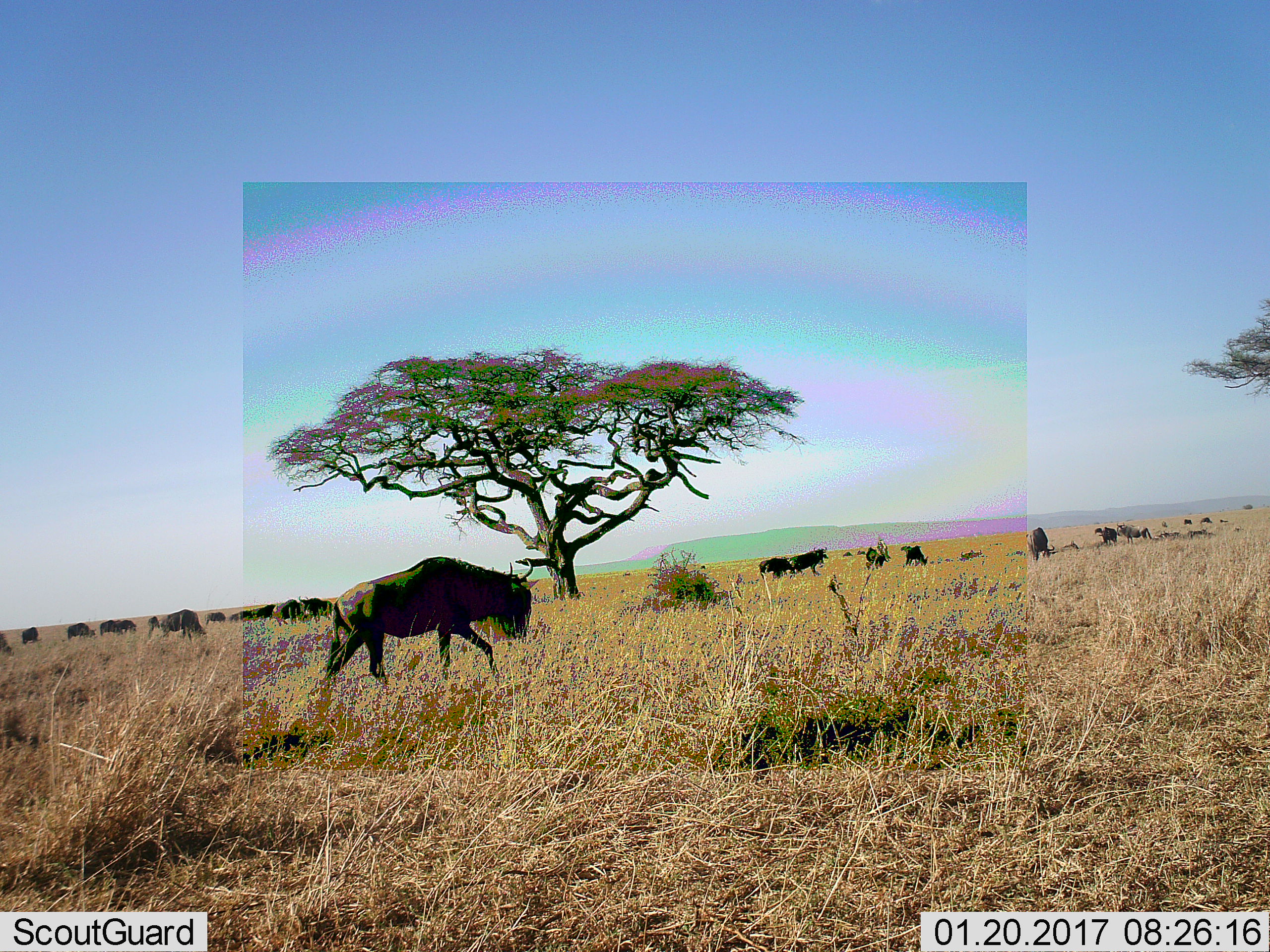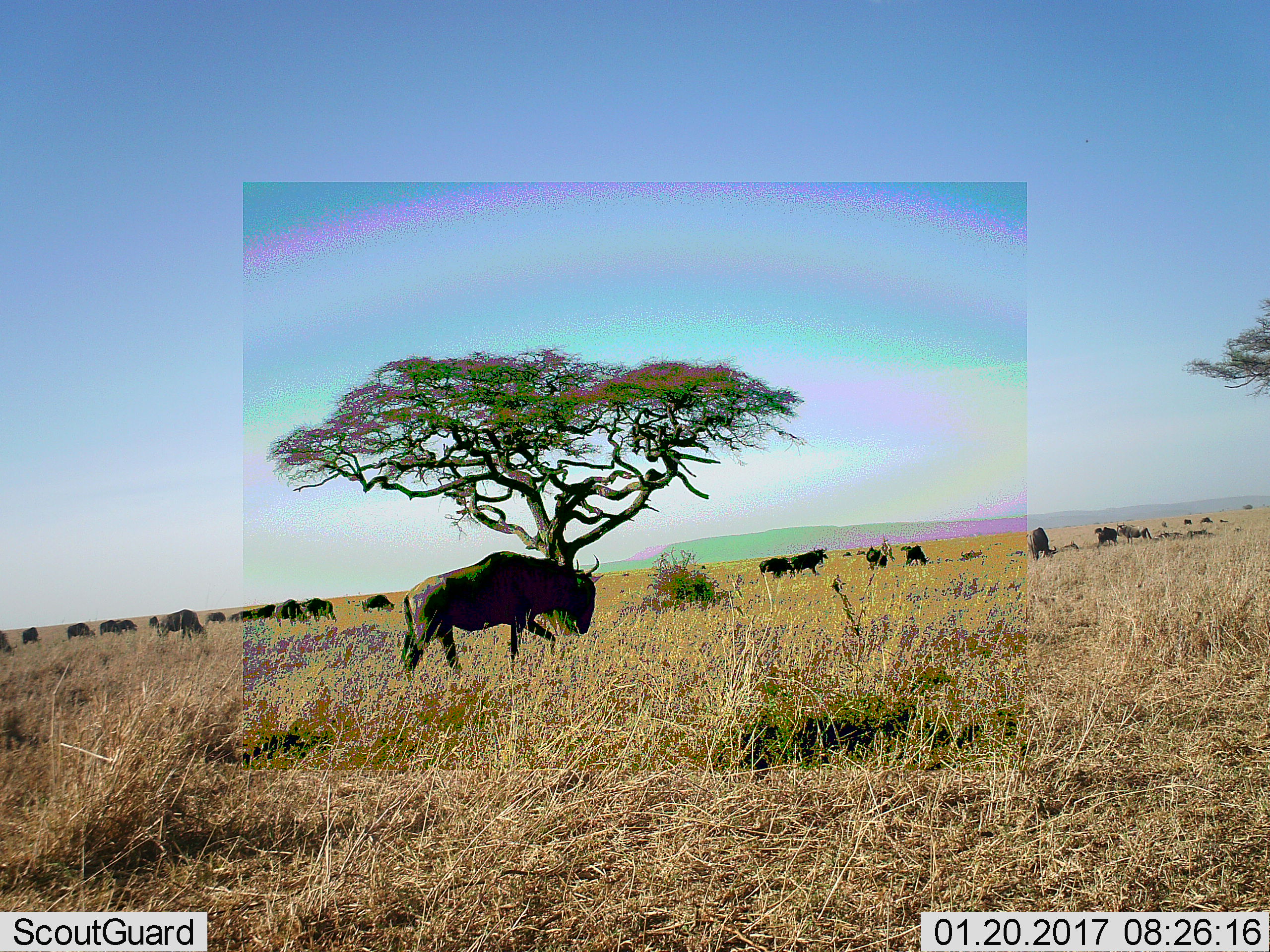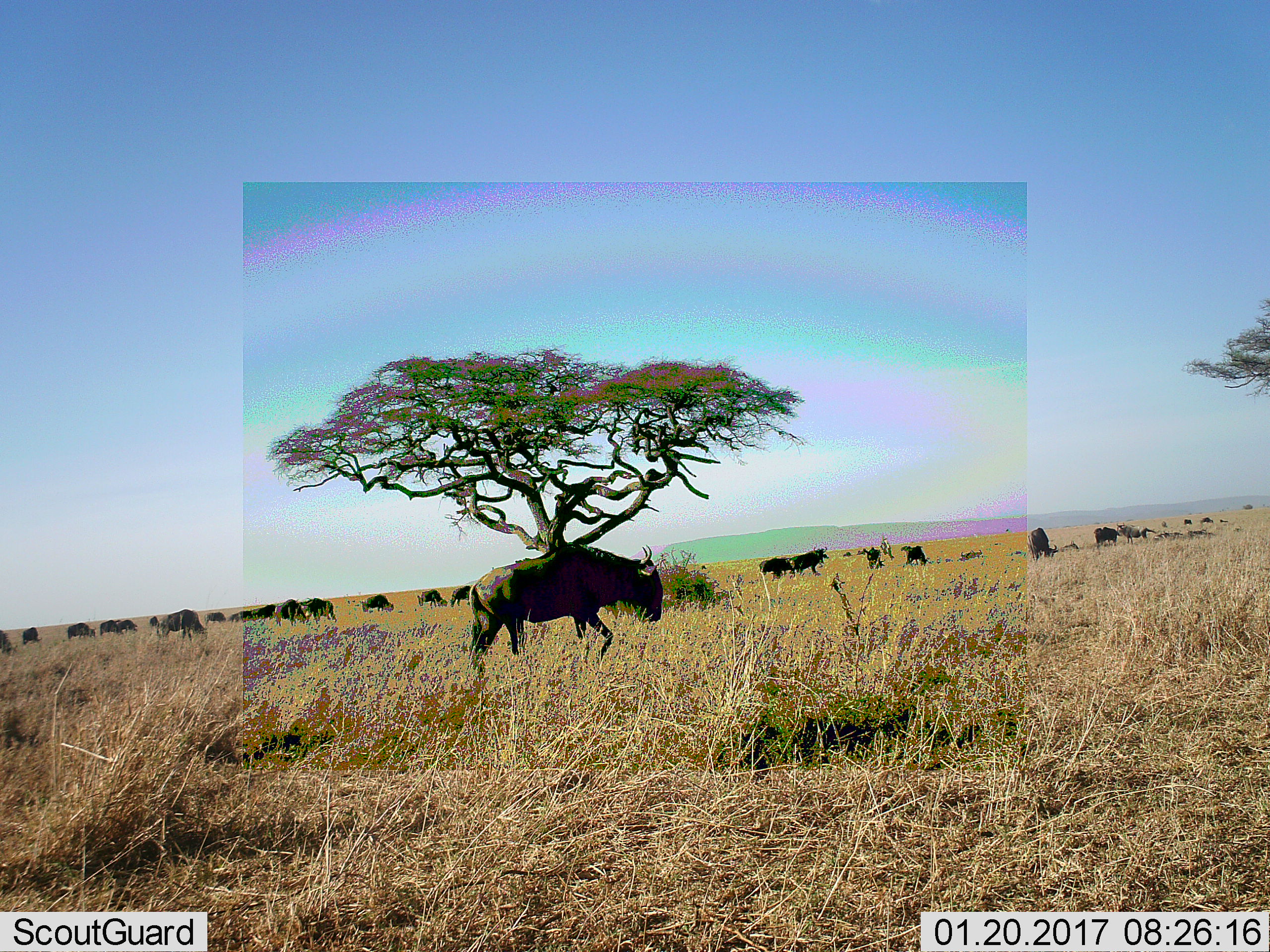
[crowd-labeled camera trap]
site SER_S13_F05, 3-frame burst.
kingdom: Animalia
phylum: Chordata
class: Mammalia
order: Artiodactyla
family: Bovidae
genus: Connochaetes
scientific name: Connochaetes taurinus taurinus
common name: blue wildebeest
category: wildebeestblue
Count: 11-50.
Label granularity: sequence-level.